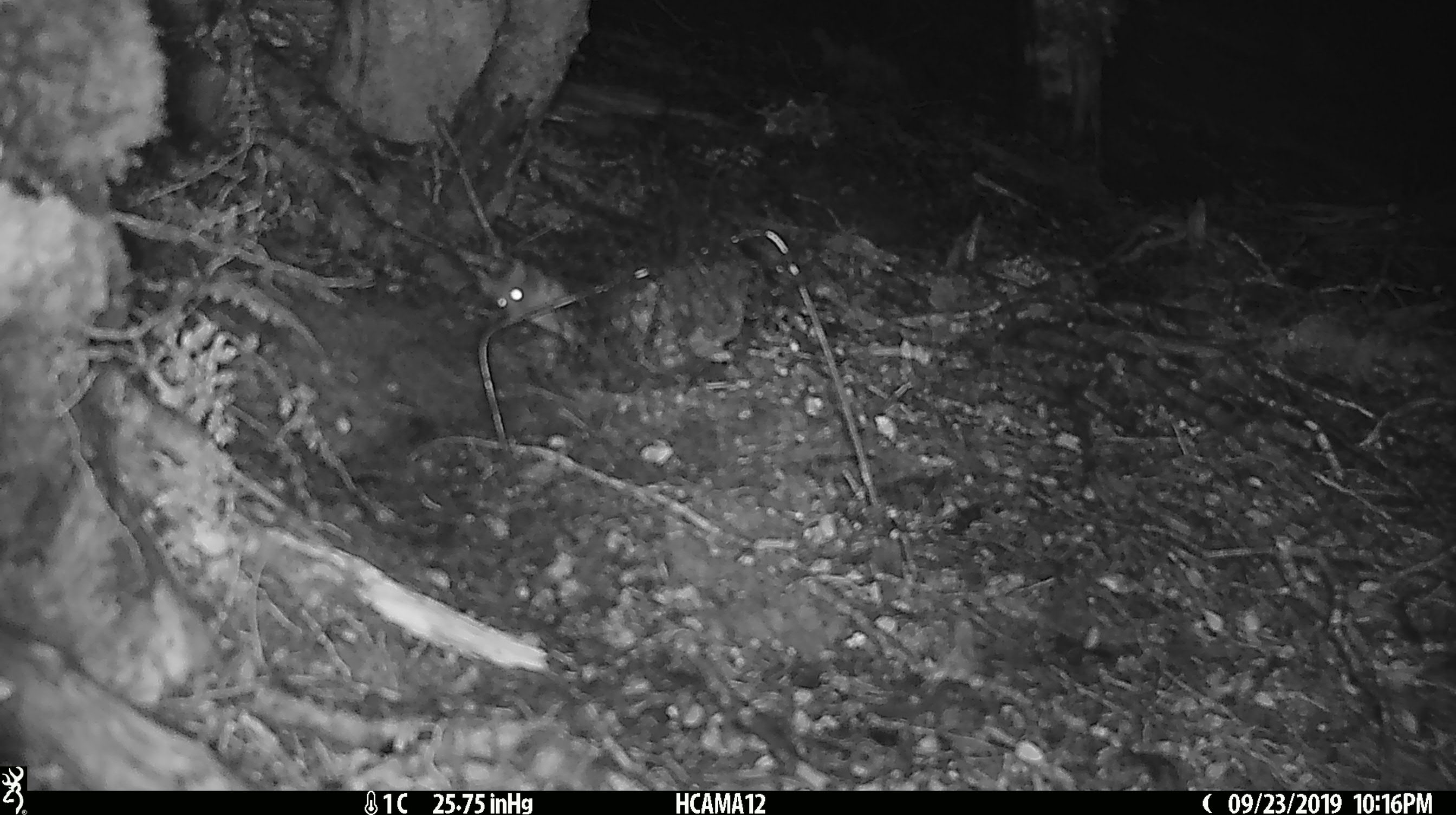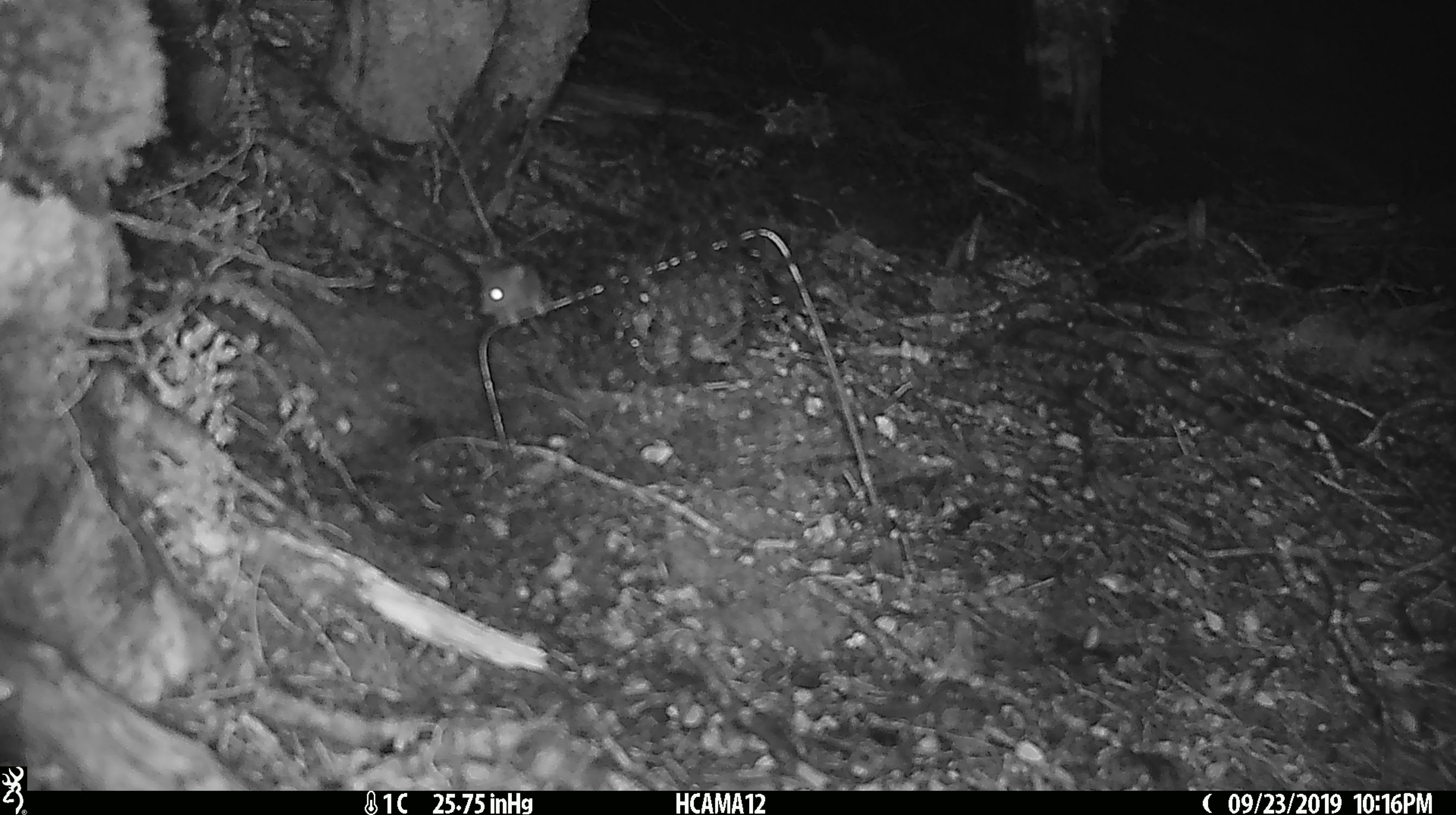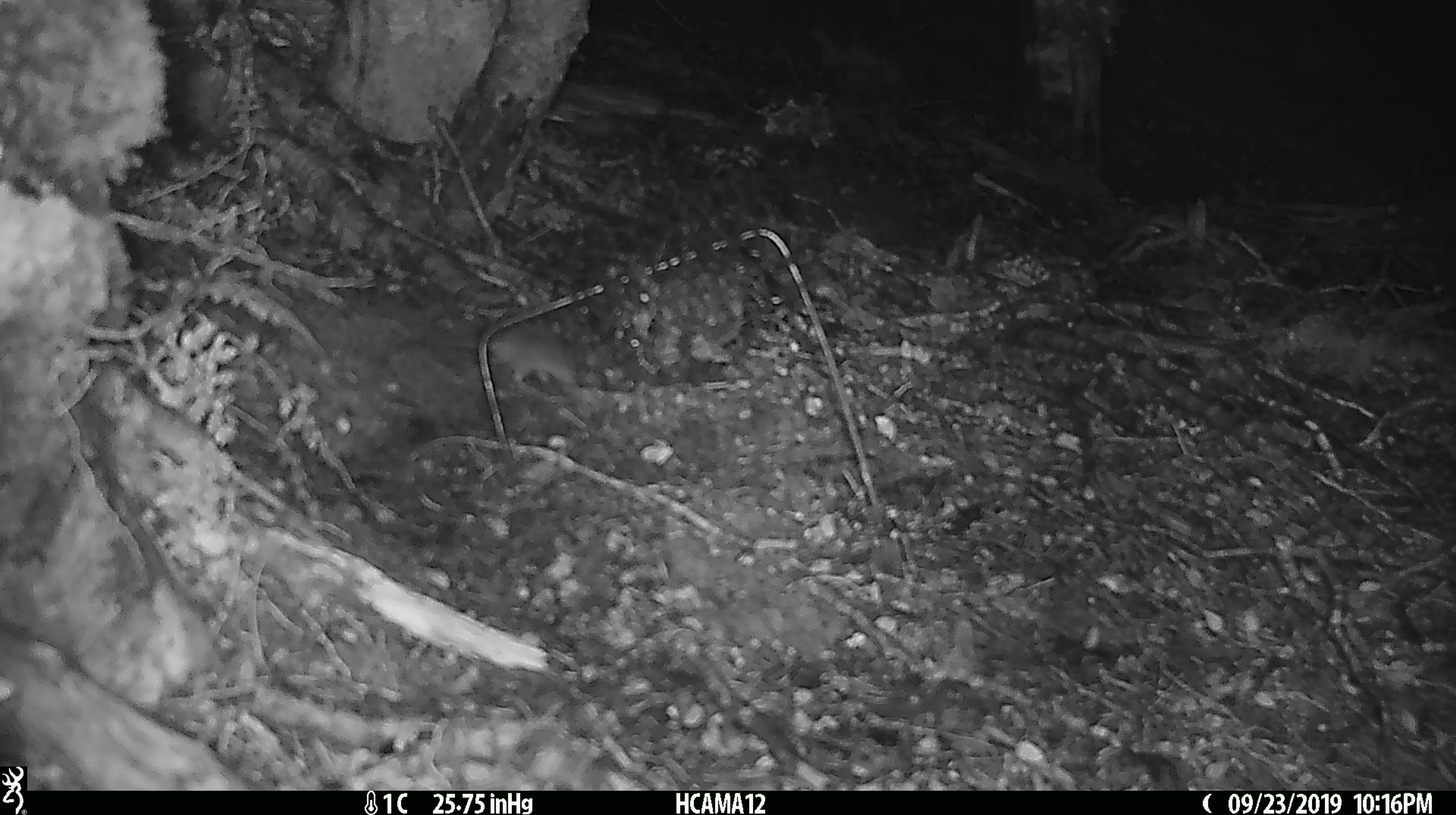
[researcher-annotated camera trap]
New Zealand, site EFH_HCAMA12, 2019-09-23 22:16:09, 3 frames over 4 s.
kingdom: Animalia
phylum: Chordata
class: Mammalia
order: Rodentia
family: Muridae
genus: Mus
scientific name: Mus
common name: mouse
Mouse (Mus).